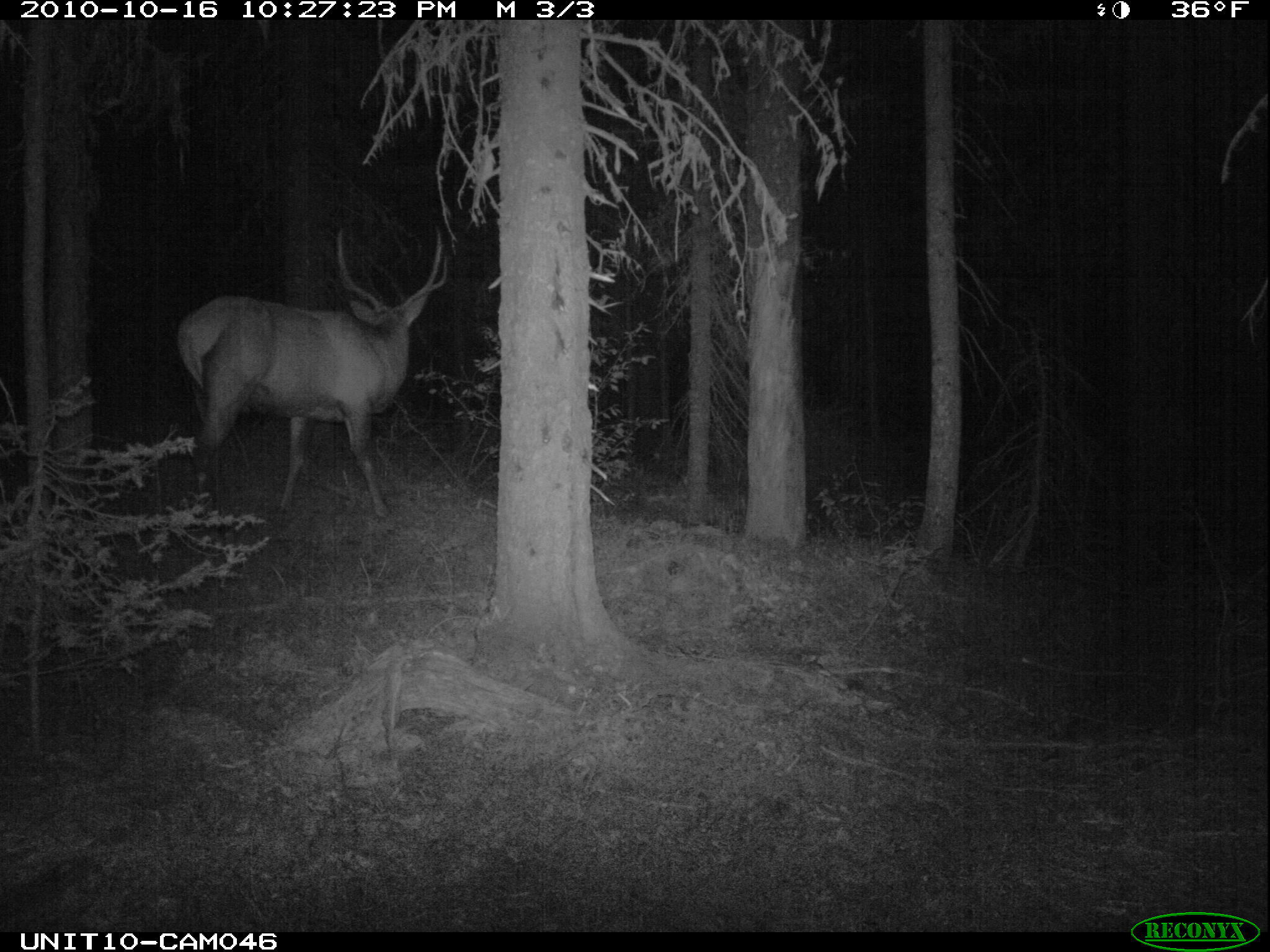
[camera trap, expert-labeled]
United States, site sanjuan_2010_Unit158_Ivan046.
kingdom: Animalia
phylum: Chordata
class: Mammalia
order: Artiodactyla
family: Cervidae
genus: Cervus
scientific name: Cervus elaphus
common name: red deer